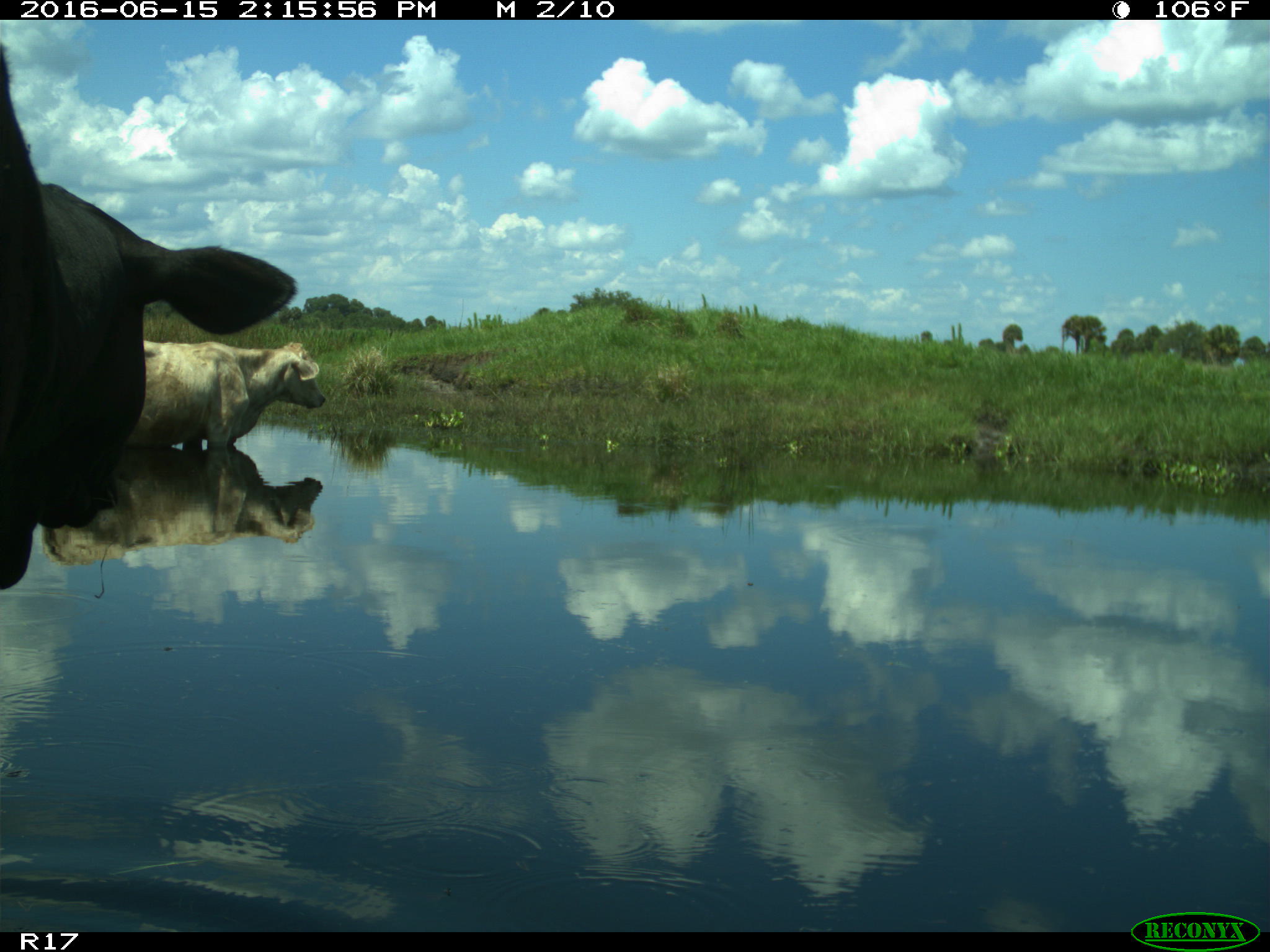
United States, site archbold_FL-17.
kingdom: Animalia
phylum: Chordata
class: Mammalia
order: Artiodactyla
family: Bovidae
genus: Bos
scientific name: Bos taurus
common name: domestic cow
Bos taurus (domestic cow).